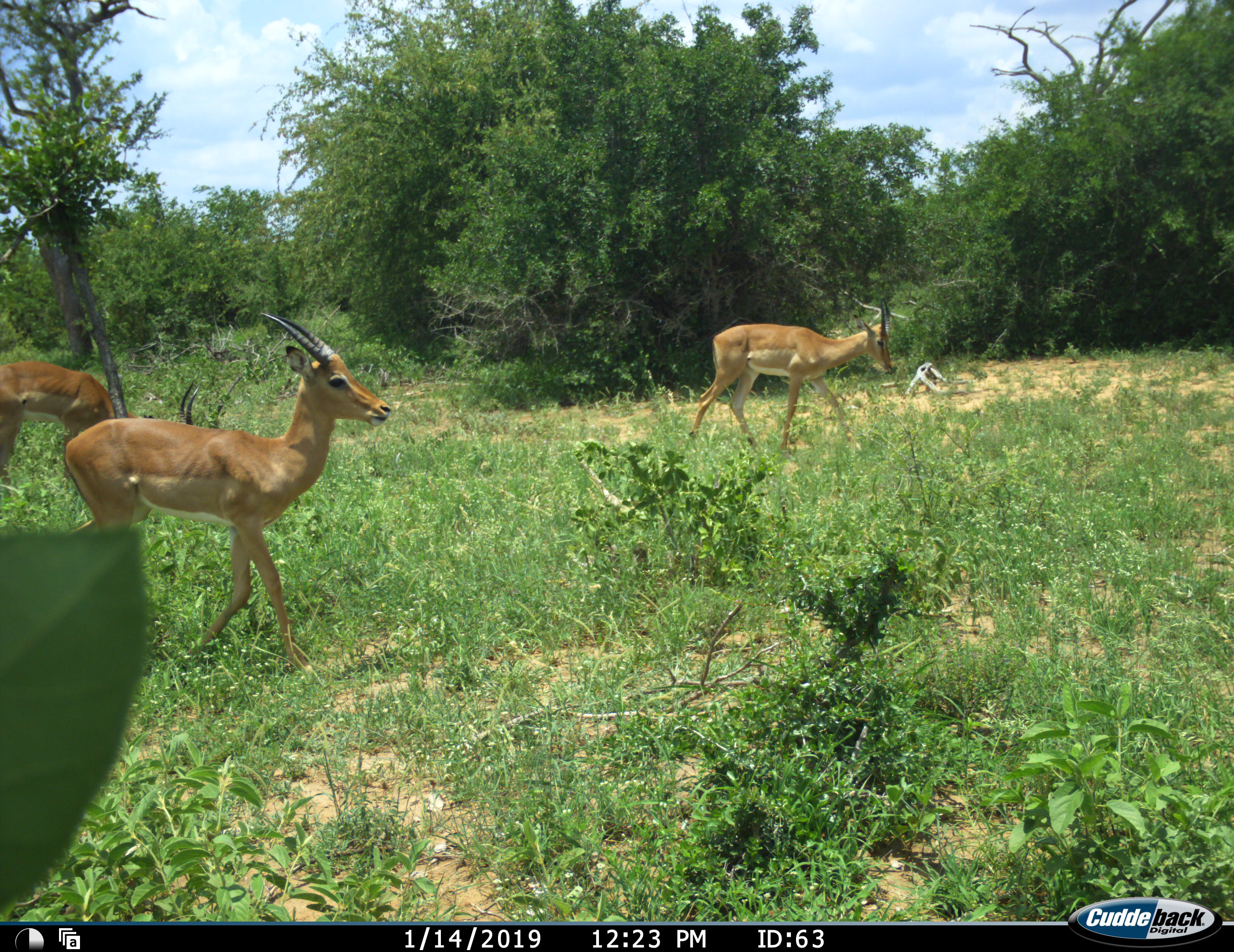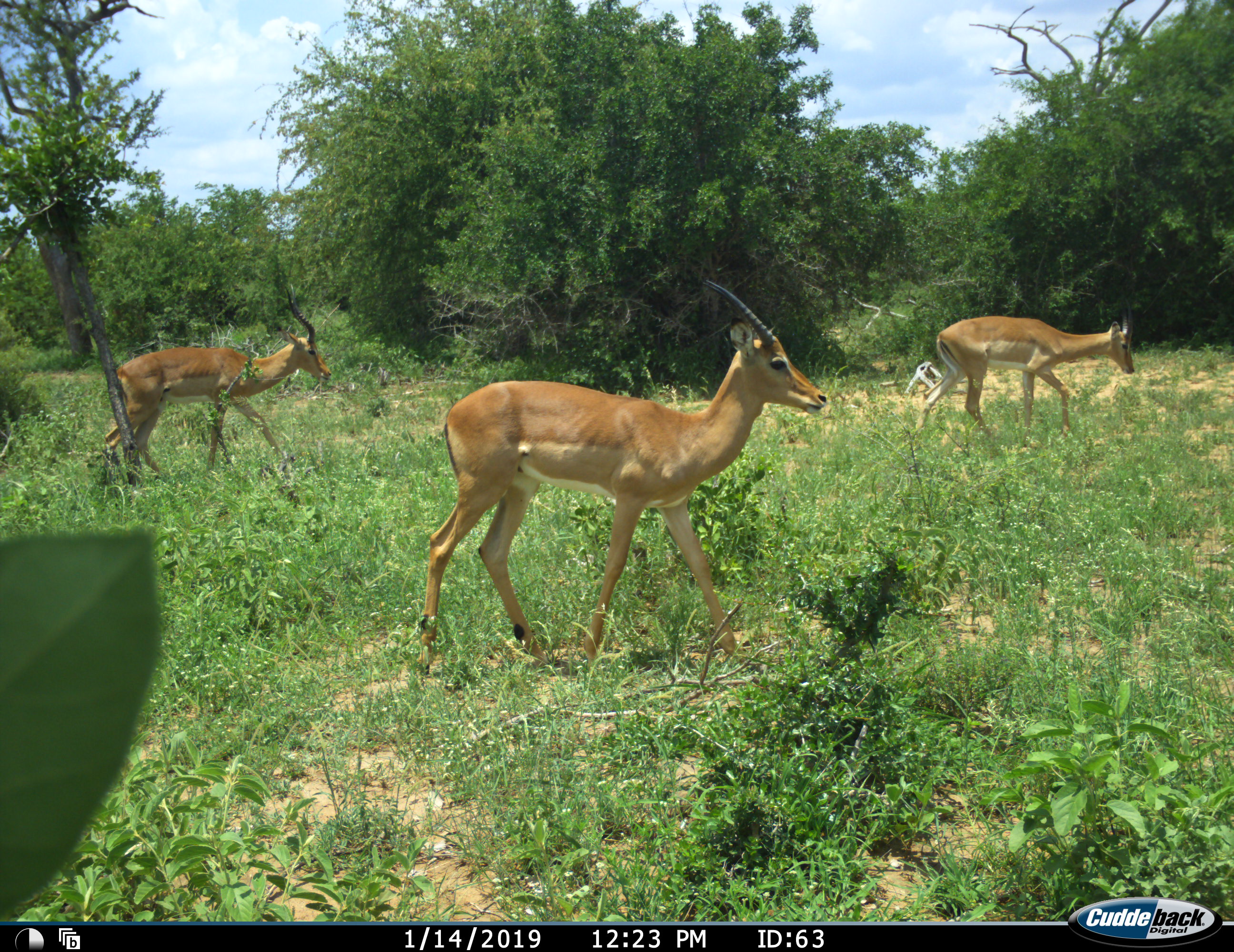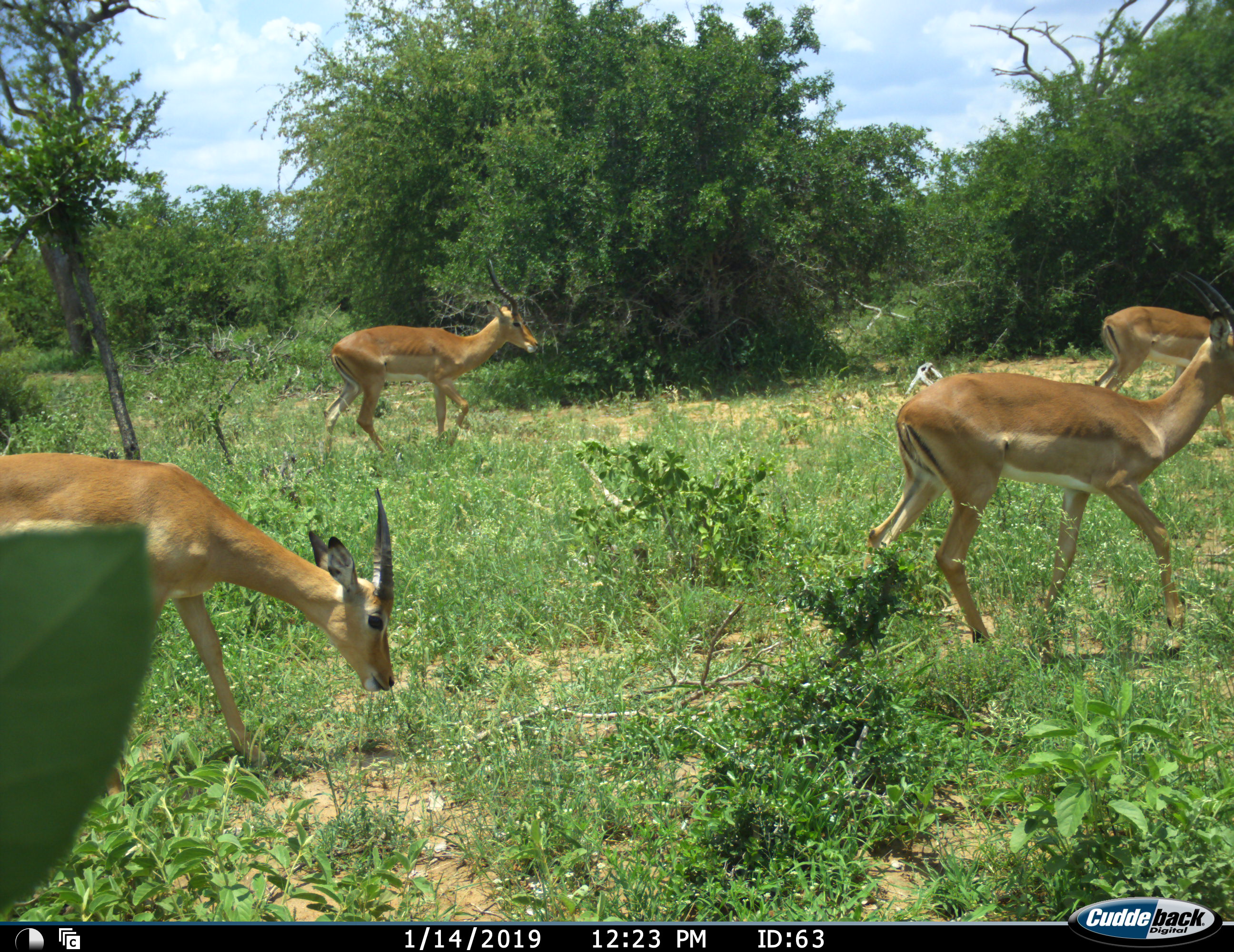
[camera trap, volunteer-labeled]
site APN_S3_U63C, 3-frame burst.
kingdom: Animalia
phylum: Chordata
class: Mammalia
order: Artiodactyla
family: Bovidae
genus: Aepyceros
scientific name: Aepyceros melampus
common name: impala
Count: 4.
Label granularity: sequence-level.